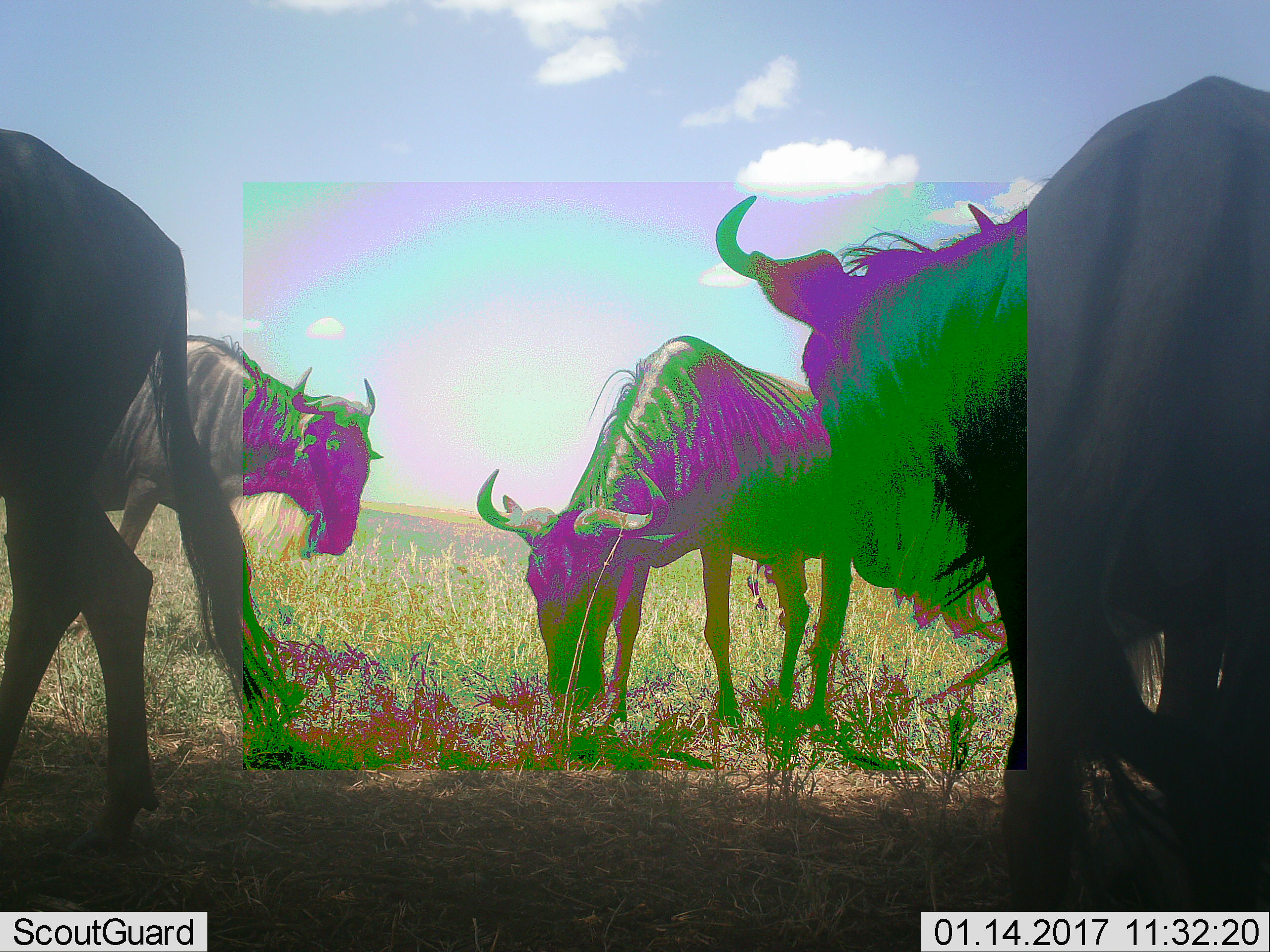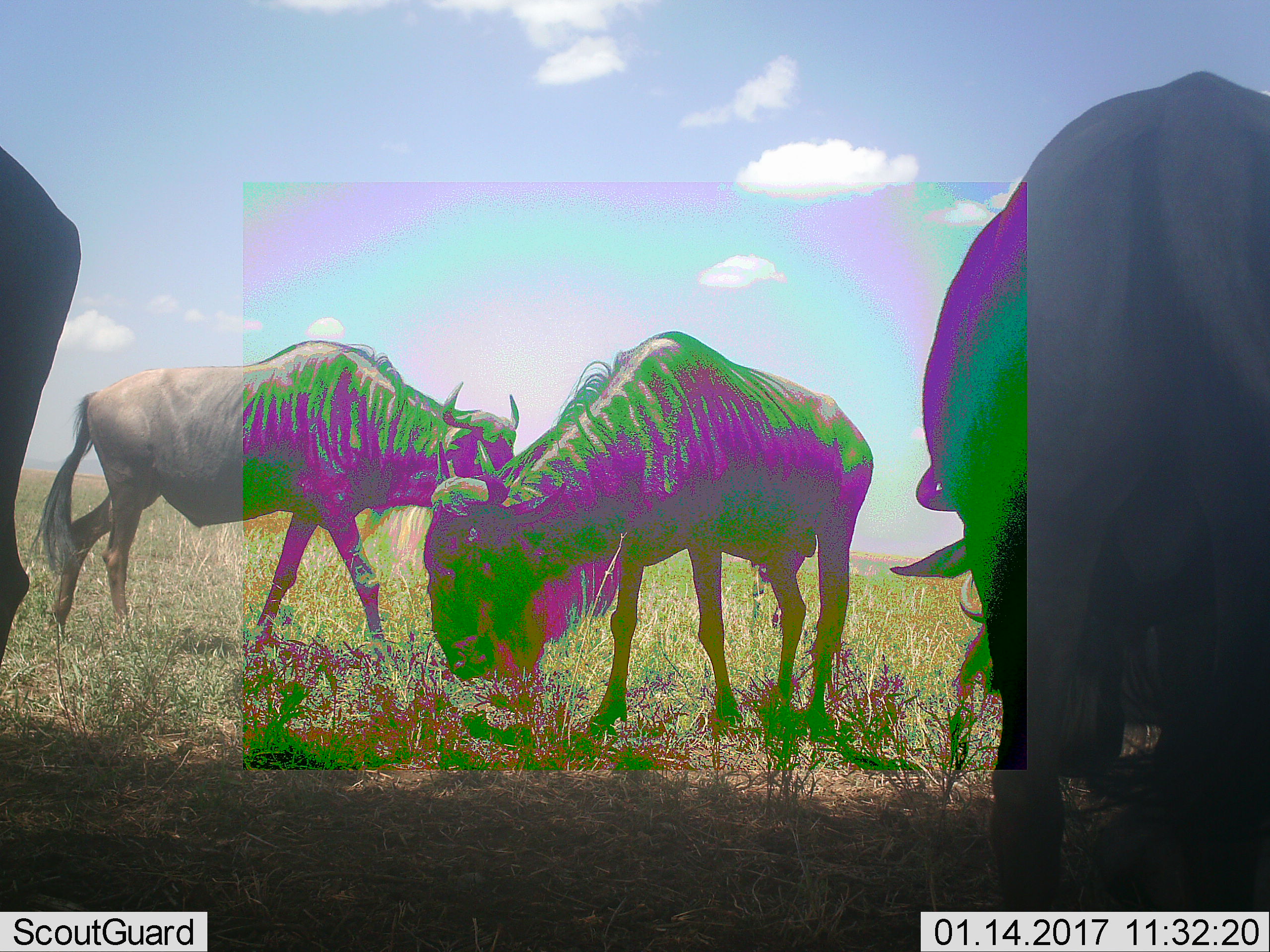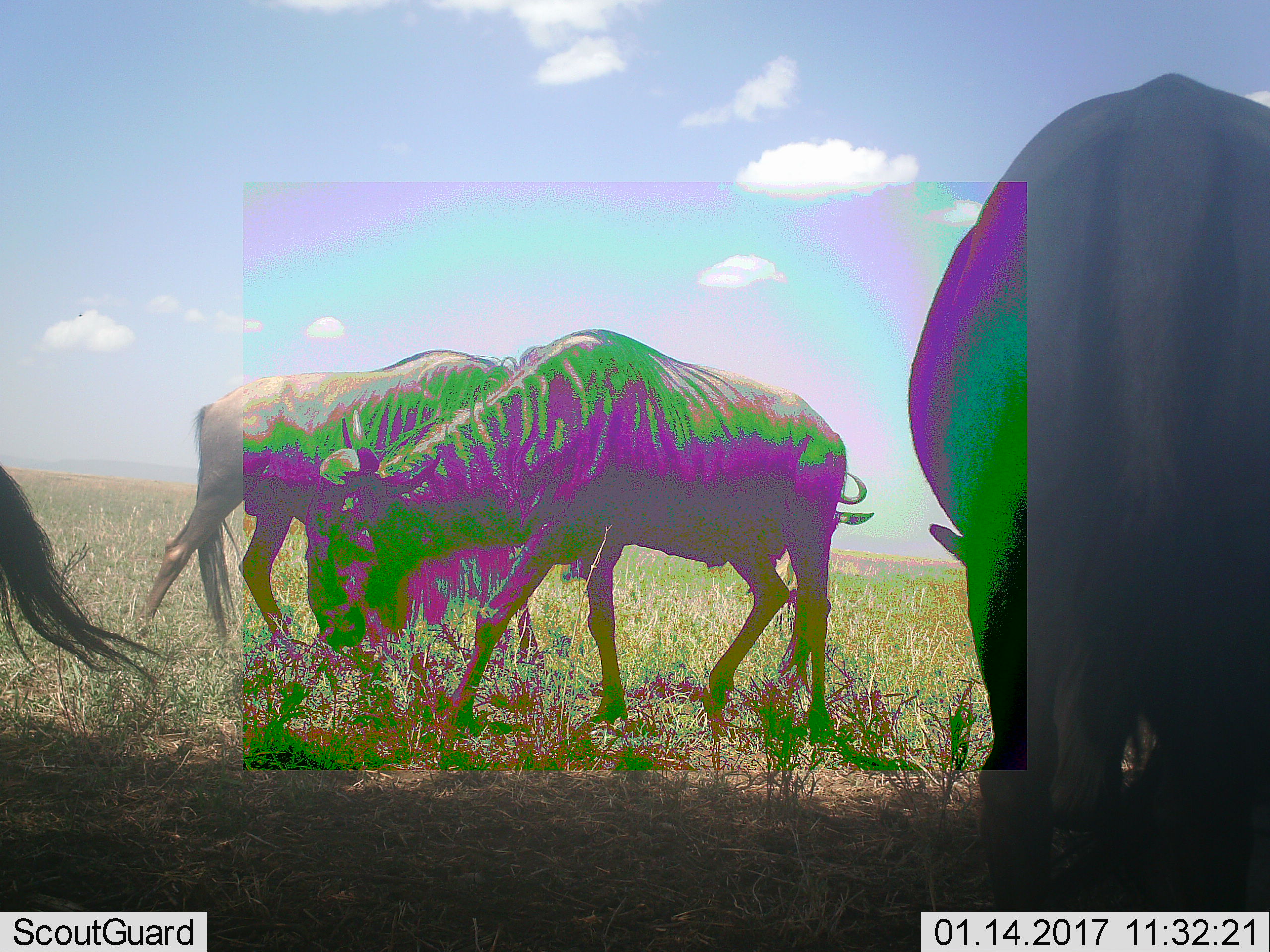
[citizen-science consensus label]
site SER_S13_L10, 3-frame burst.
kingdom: Animalia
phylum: Chordata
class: Mammalia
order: Artiodactyla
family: Bovidae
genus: Connochaetes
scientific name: Connochaetes taurinus taurinus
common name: blue wildebeest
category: wildebeestblue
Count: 4.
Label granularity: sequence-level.